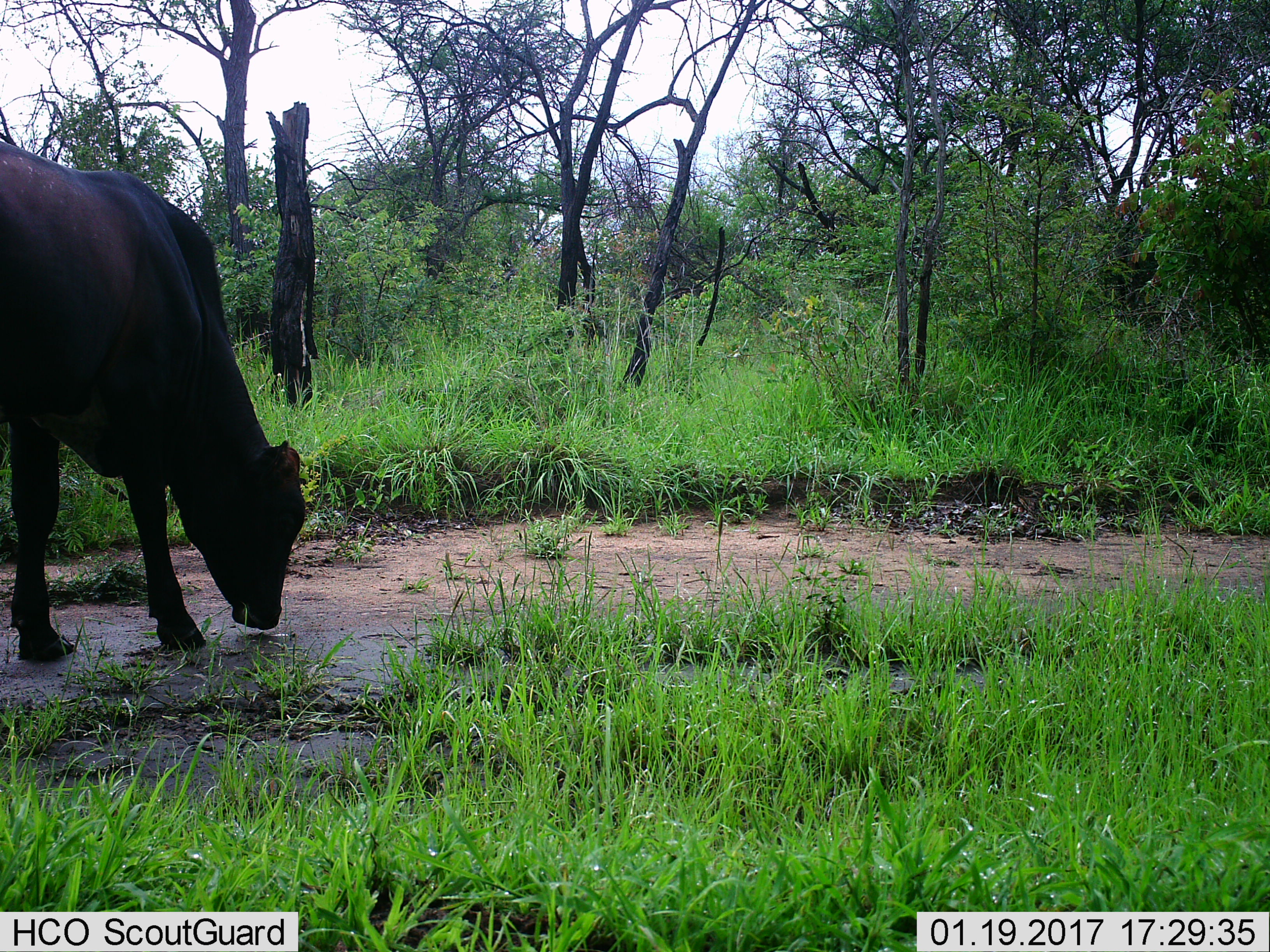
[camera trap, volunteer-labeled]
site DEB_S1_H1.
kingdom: Animalia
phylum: Chordata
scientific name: Vertebrata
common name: domestic animal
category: domesticanimal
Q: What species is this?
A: Domesticanimal (domestic animal) (Vertebrata).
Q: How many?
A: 1.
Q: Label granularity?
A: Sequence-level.